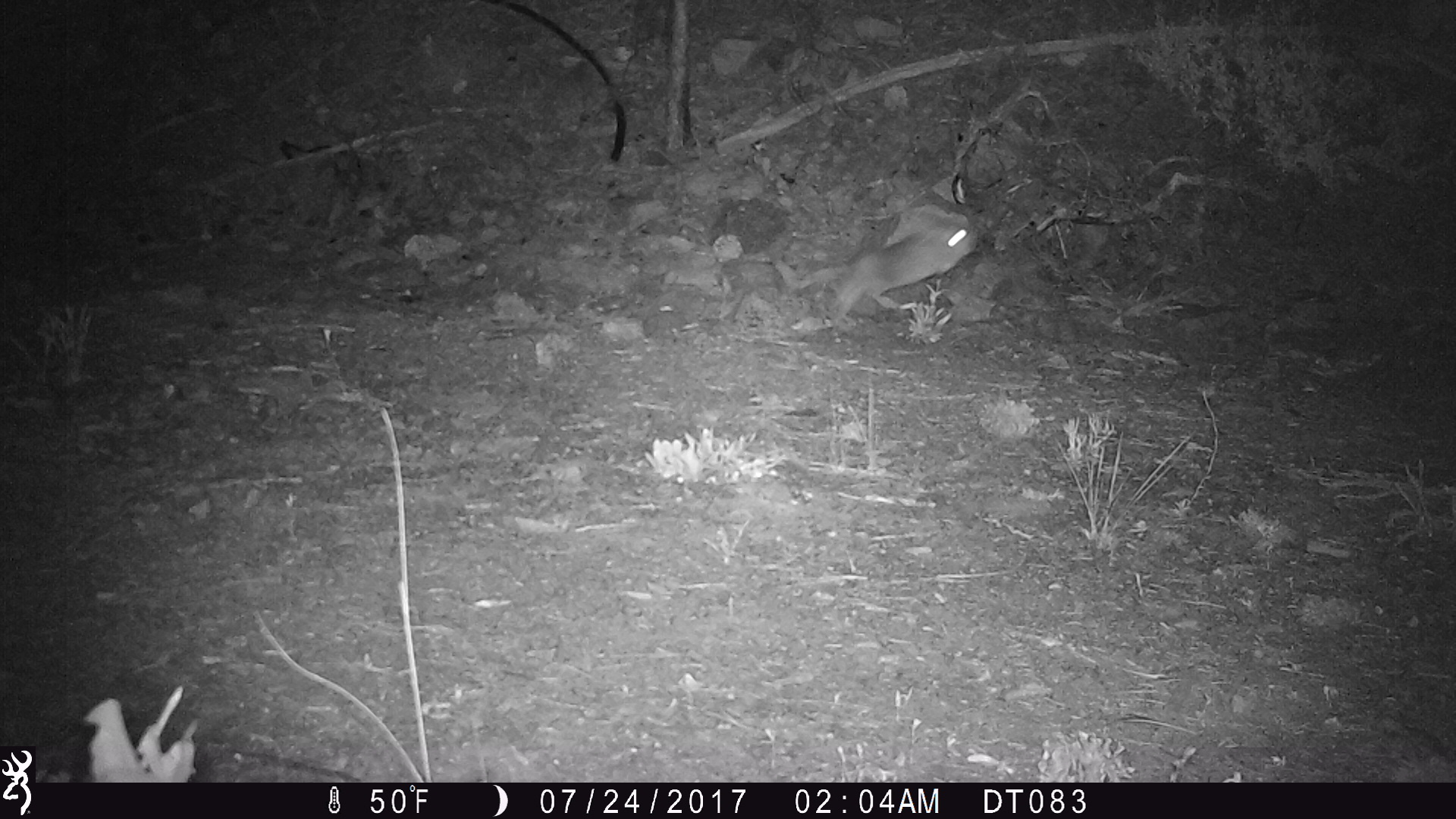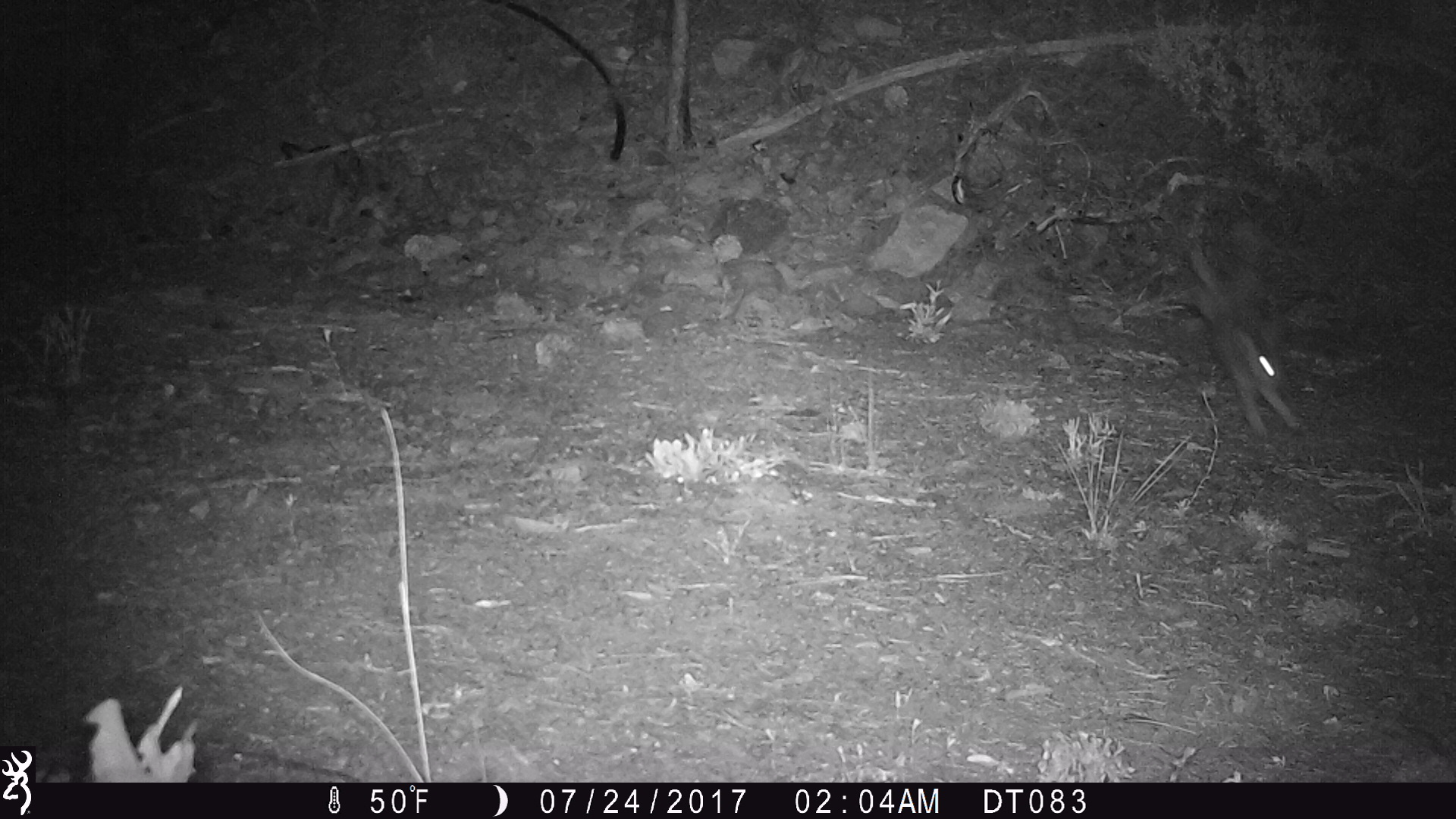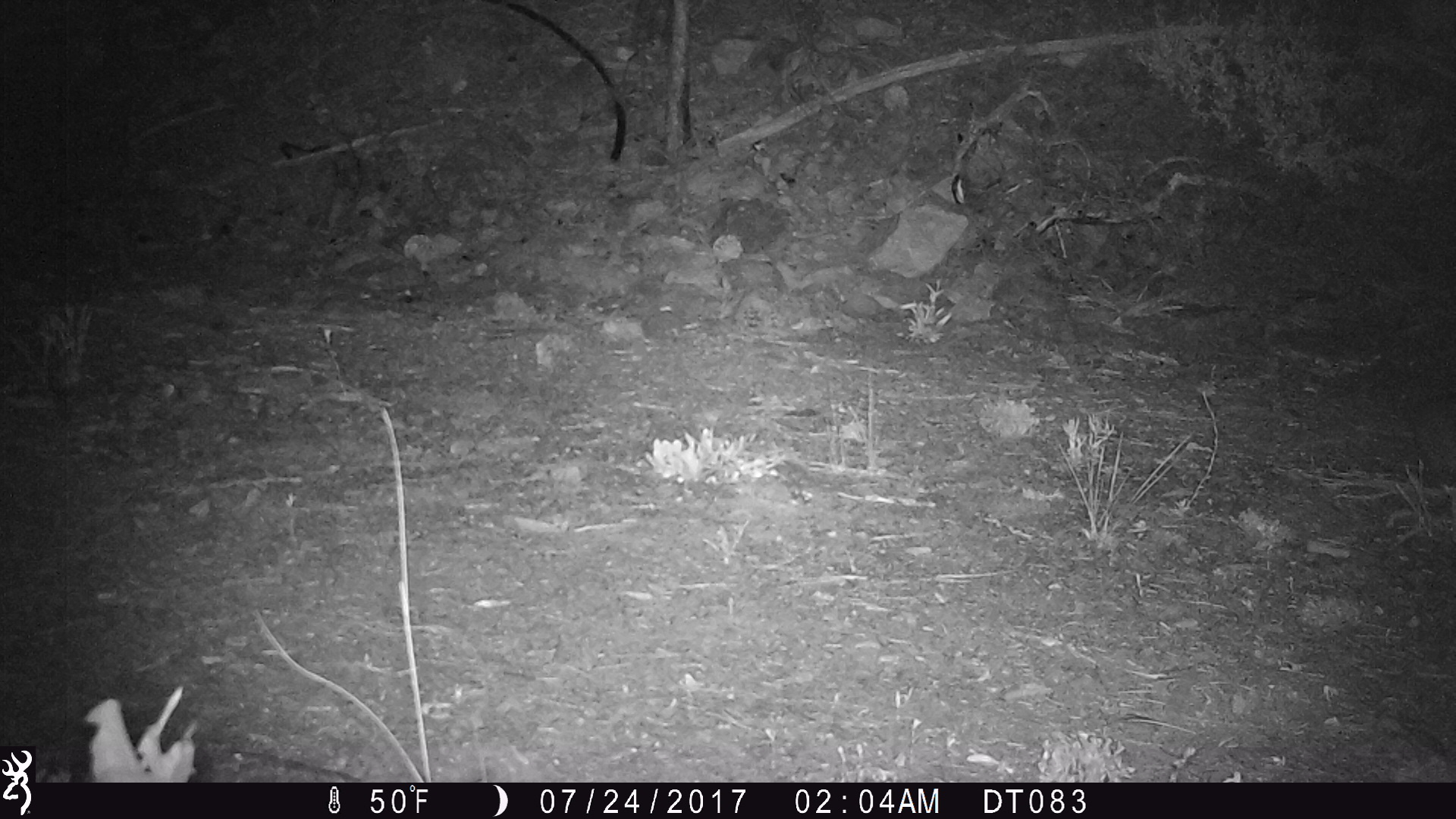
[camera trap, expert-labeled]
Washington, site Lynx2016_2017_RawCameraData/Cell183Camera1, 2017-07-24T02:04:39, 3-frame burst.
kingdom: Animalia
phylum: Chordata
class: Mammalia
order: Lagomorpha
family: Leporidae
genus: Lepus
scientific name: Lepus americanus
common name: snowshoe hare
Lepus americanus (snowshoe hare). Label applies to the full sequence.